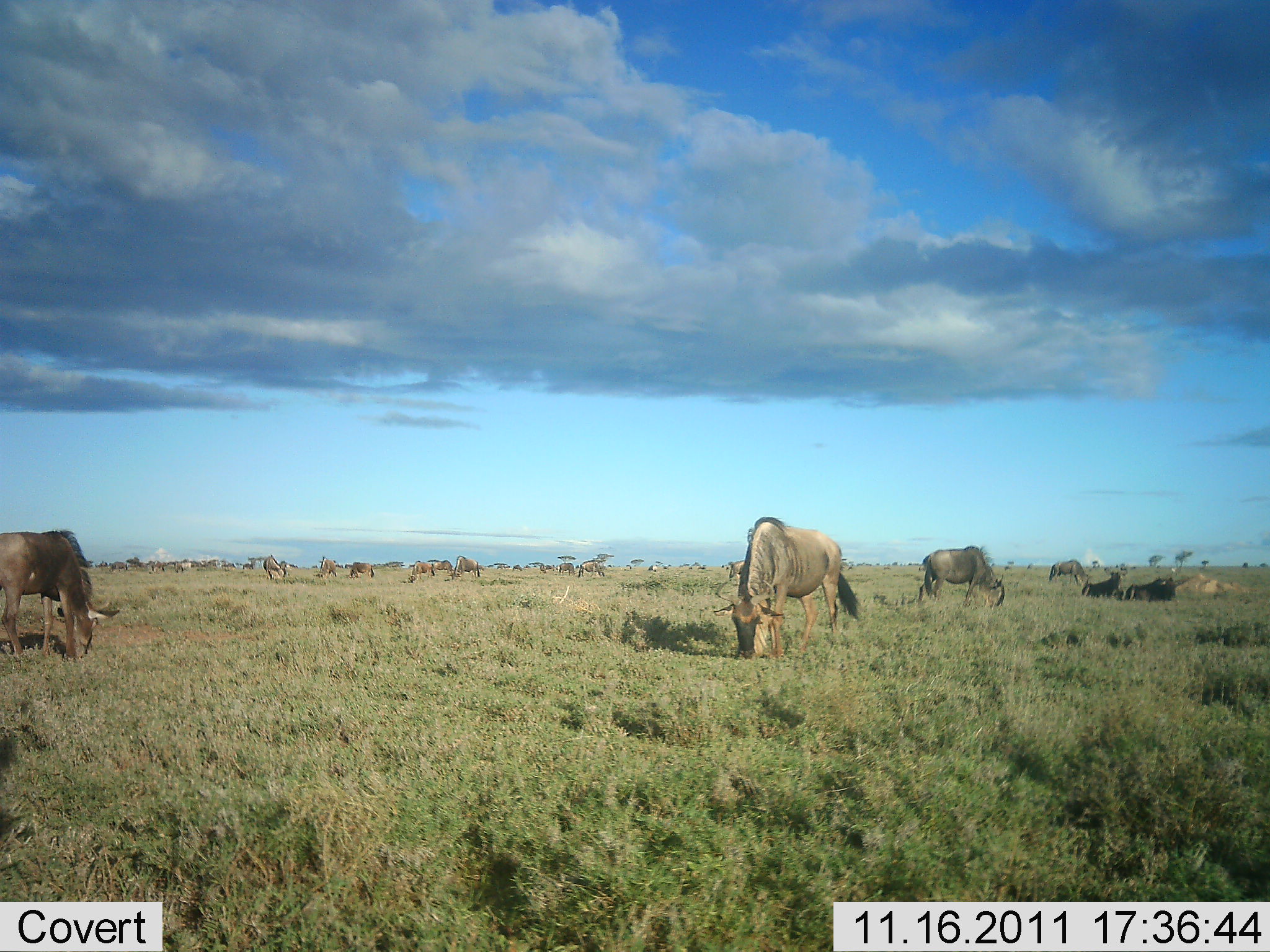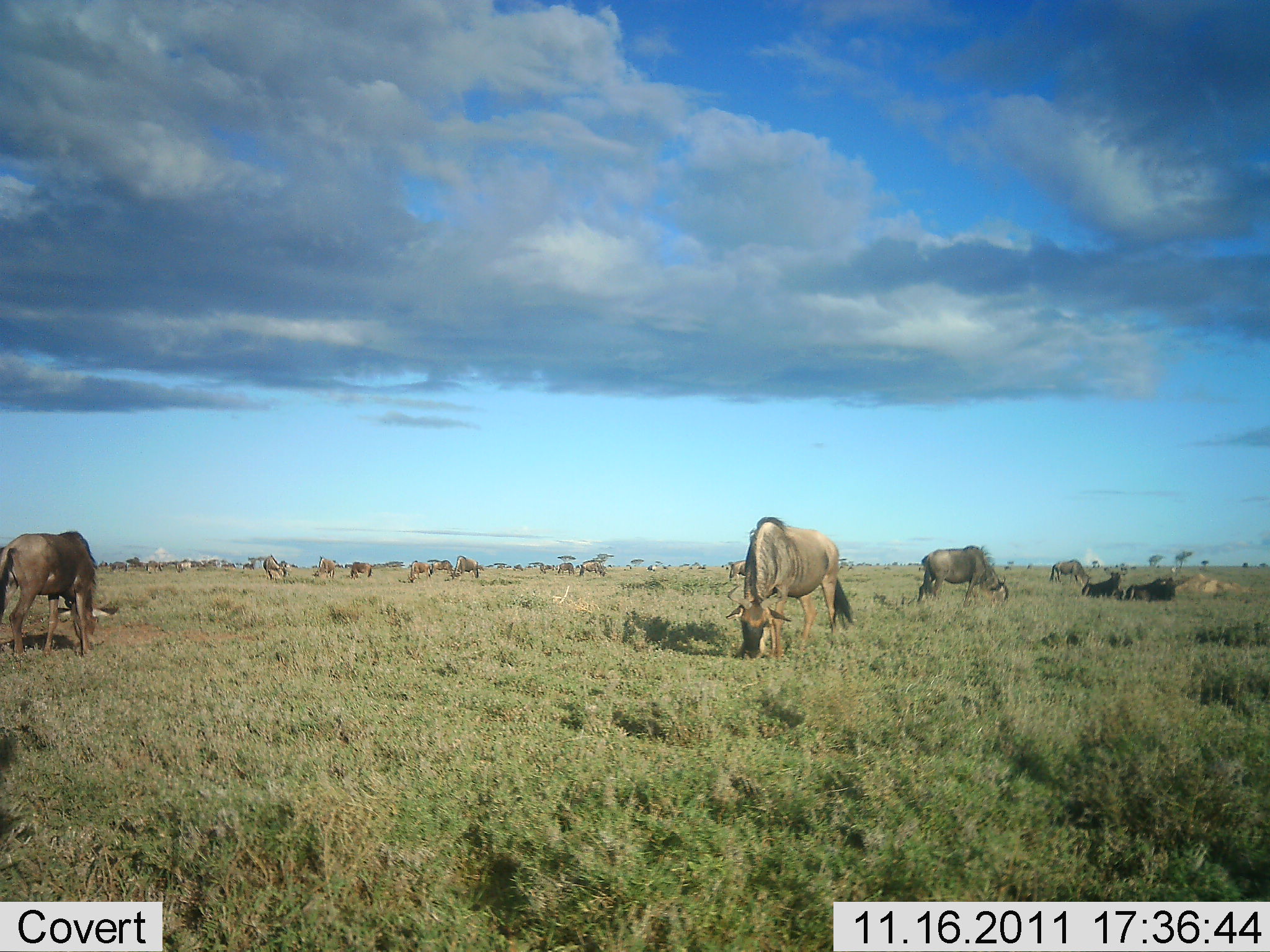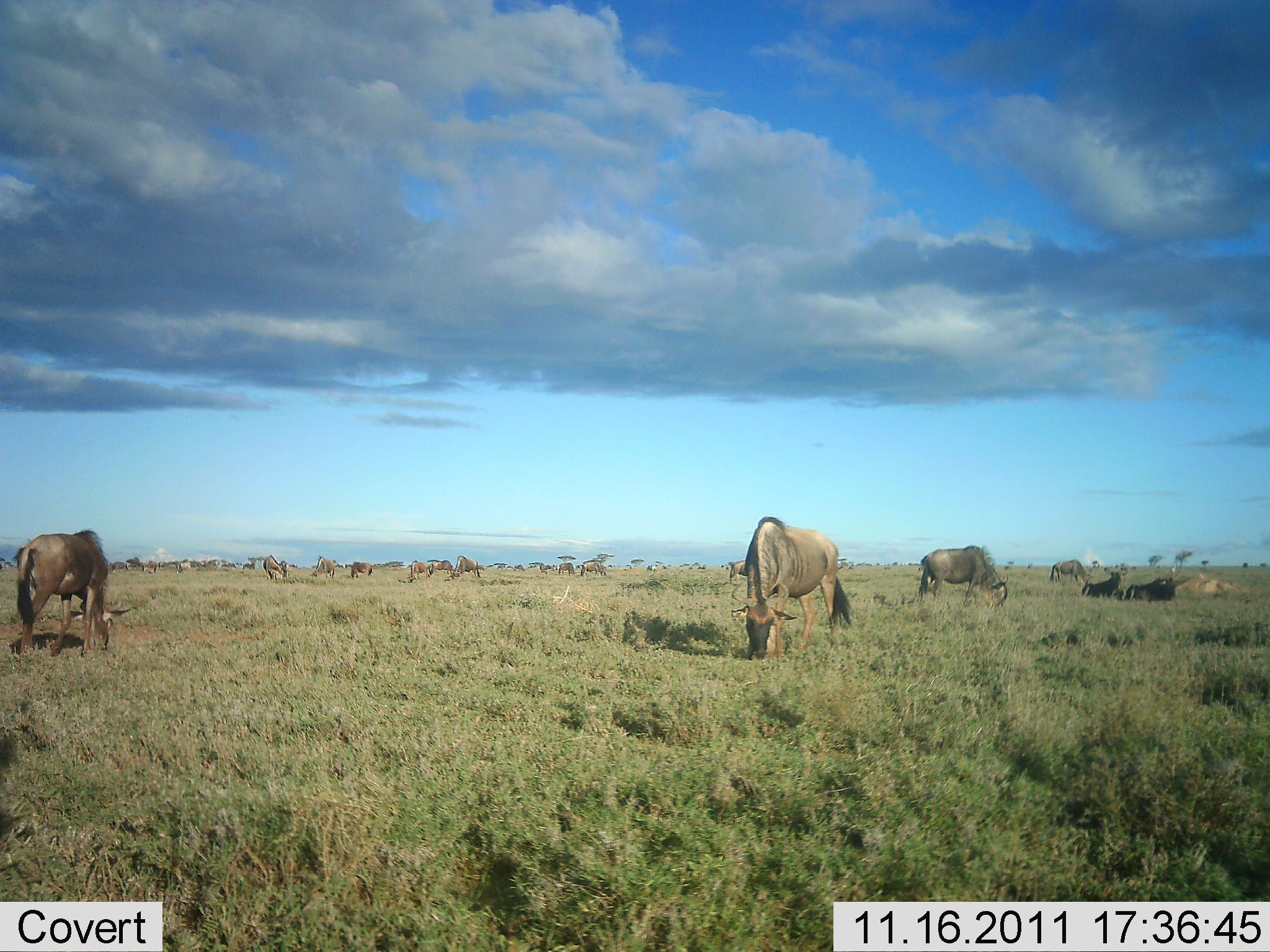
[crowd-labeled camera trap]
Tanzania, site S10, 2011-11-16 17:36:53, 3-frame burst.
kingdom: Animalia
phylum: Chordata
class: Mammalia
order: Artiodactyla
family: Bovidae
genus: Connochaetes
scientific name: Connochaetes taurinus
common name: blue wildebeest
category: wildebeest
Wildebeest (blue wildebeest) (Connochaetes taurinus), count 11-50. Behavior (volunteer vote fractions): standing 41%, resting 24%, moving 29%, interacting 6%. Young present (vote fraction): 0%. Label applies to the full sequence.